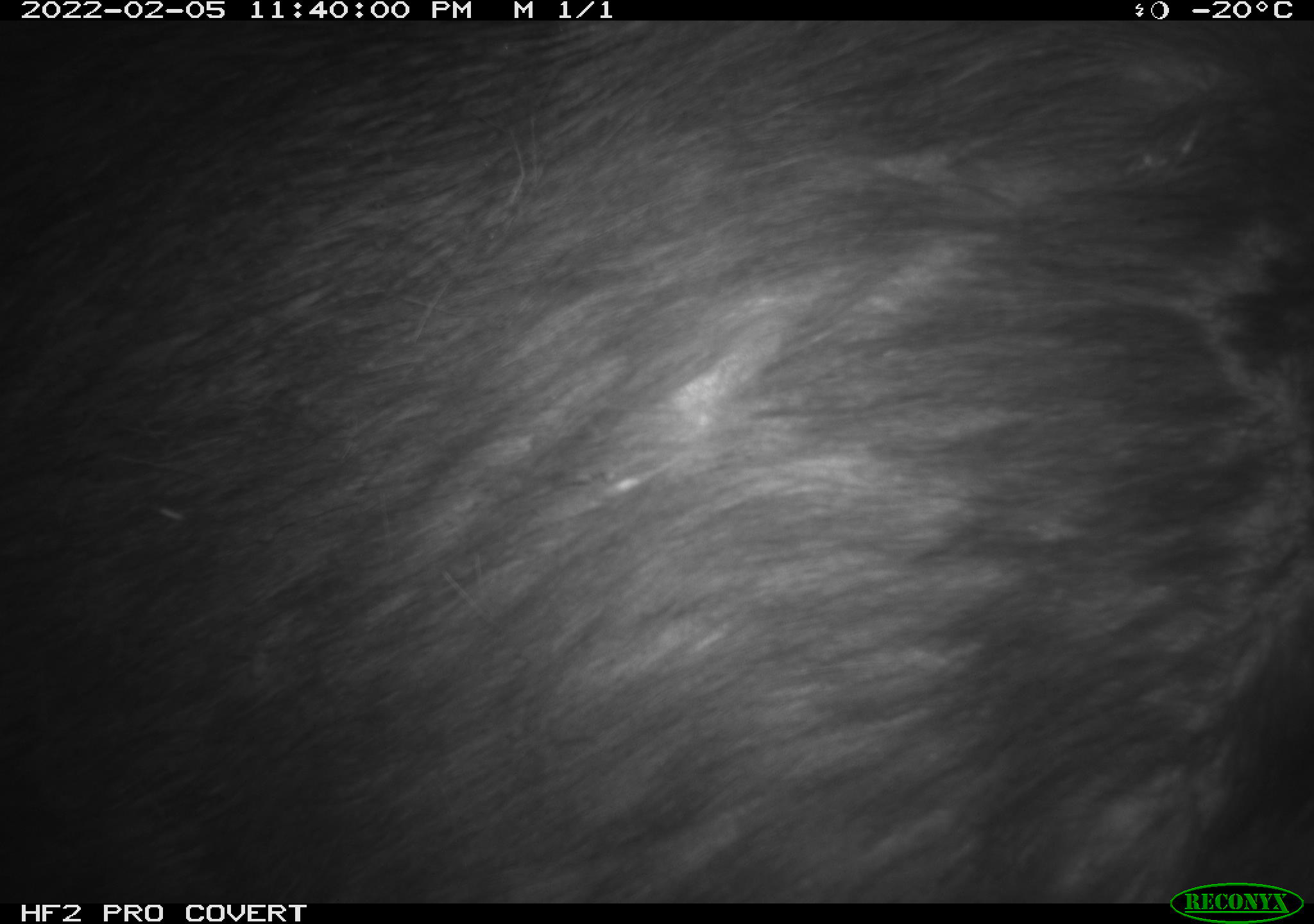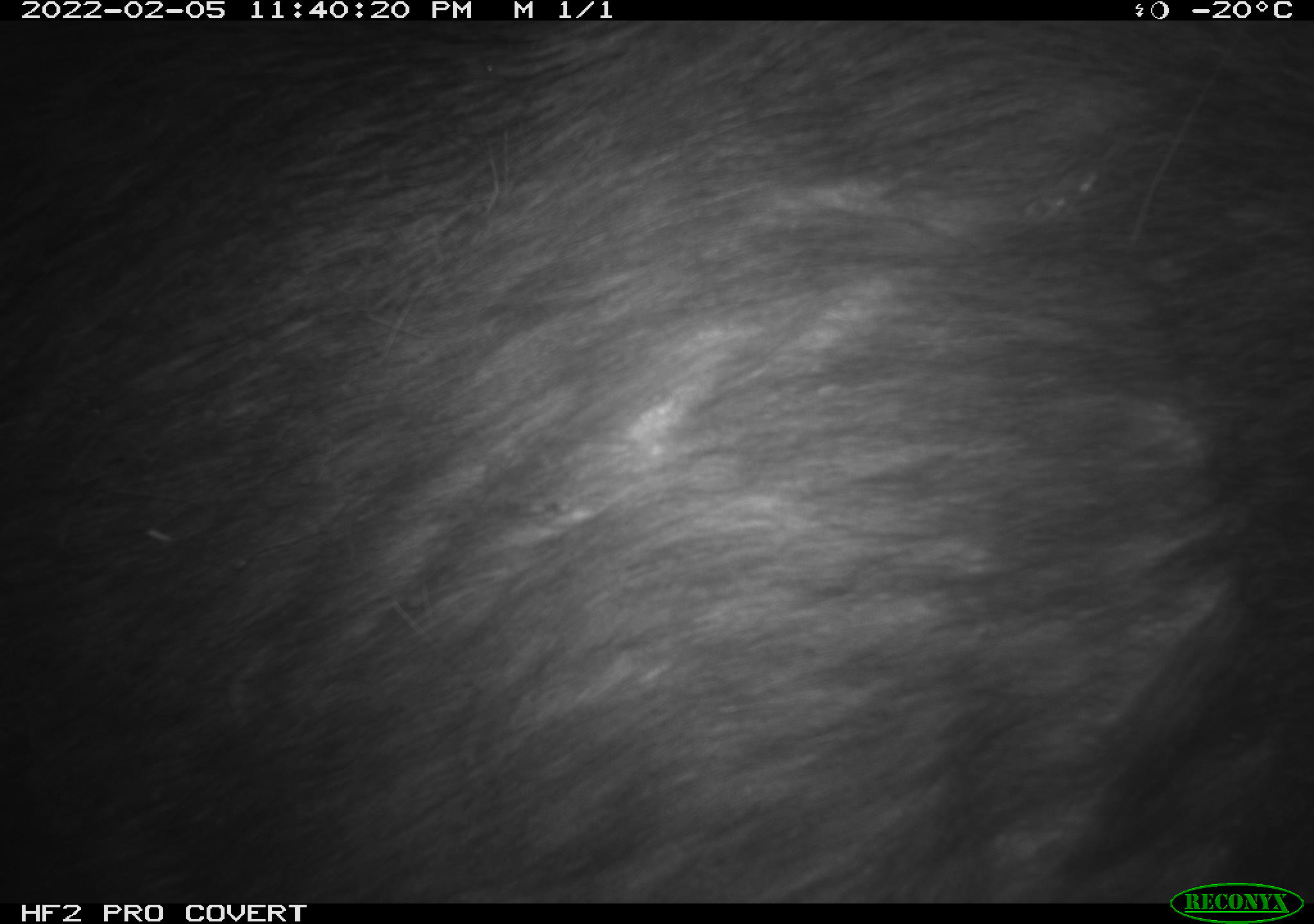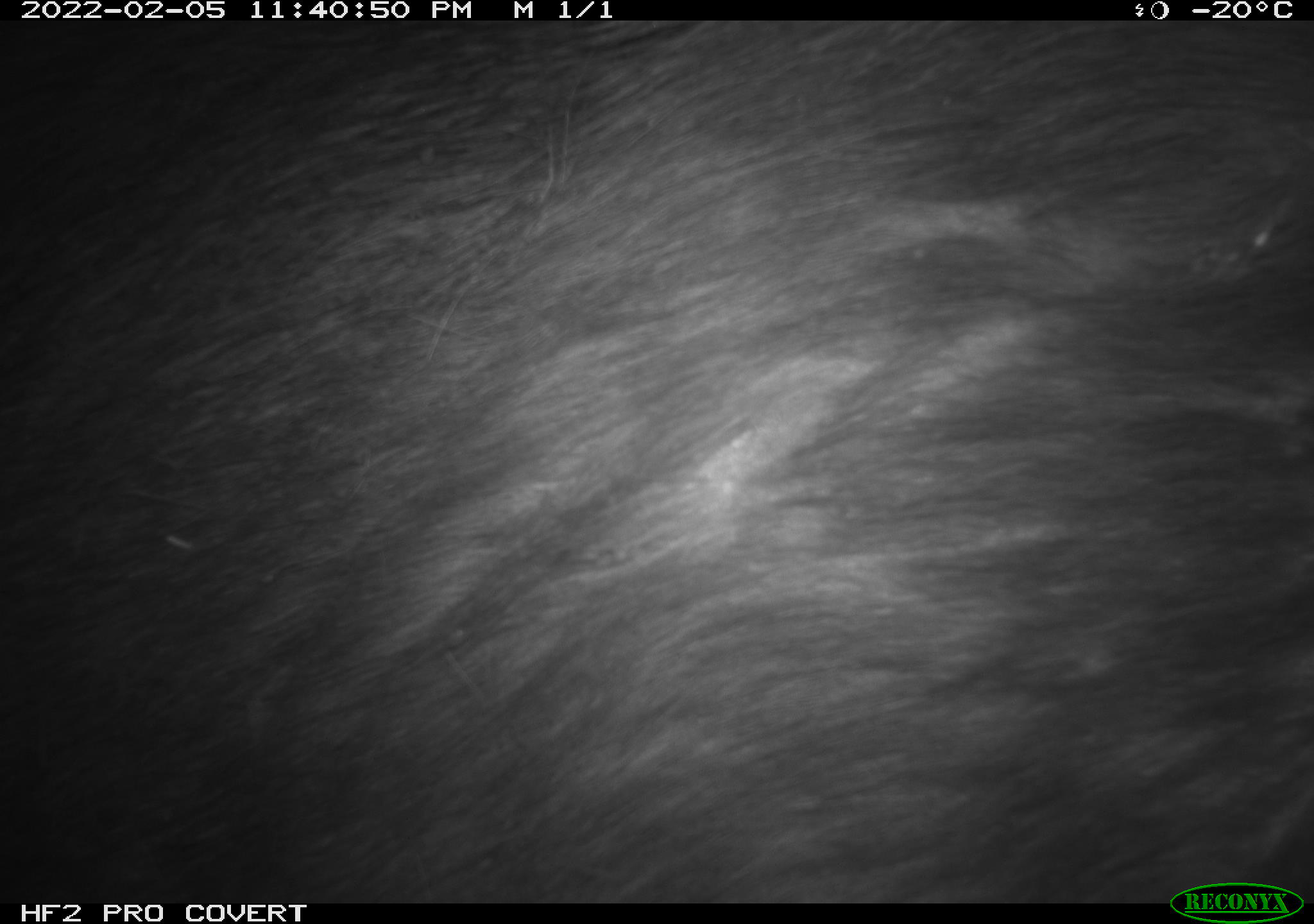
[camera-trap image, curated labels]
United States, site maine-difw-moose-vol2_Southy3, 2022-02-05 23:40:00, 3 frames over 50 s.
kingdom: Animalia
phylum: Chordata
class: Mammalia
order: Artiodactyla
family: Cervidae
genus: Alces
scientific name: Alces alces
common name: moose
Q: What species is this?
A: Moose (Alces alces).